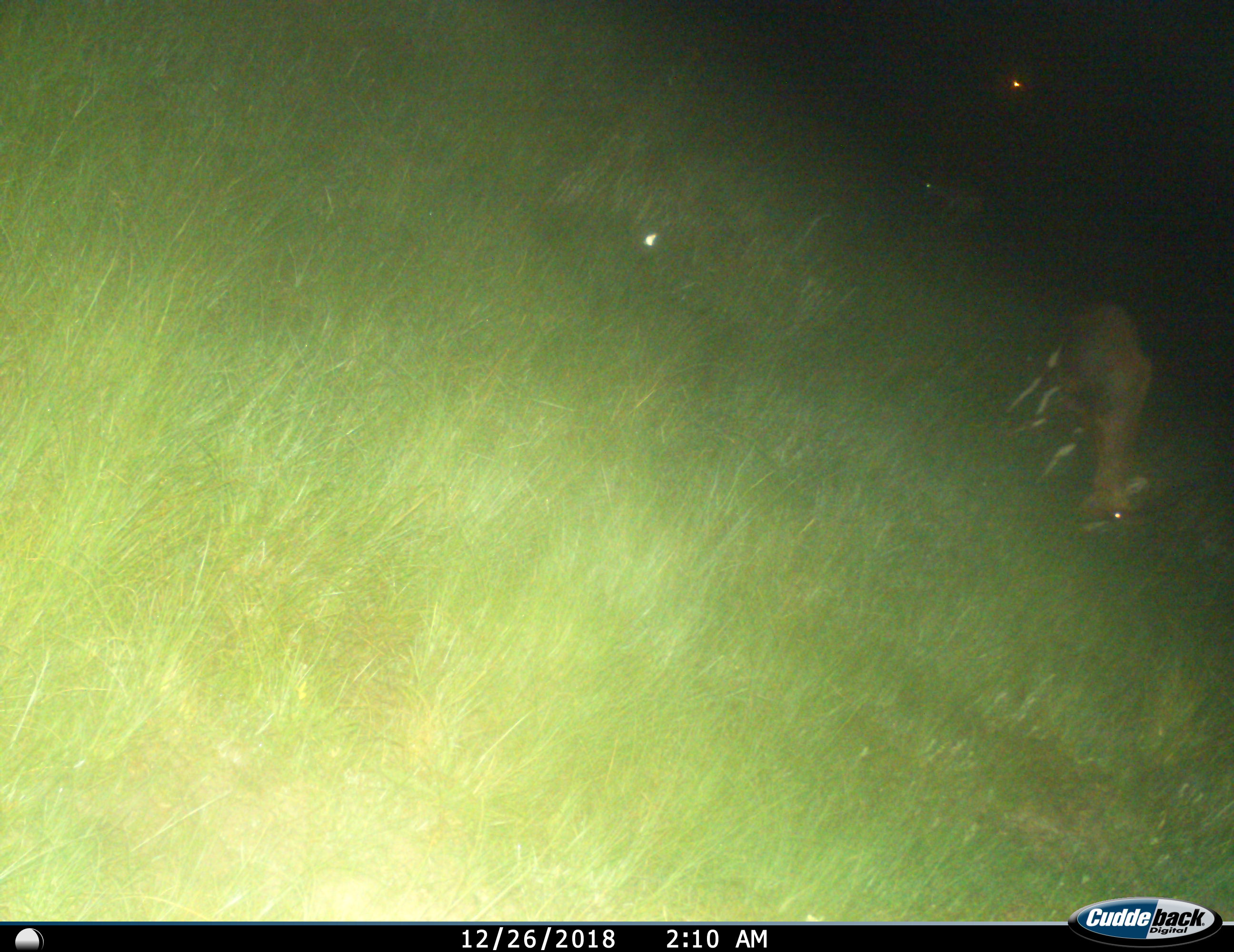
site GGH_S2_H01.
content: unidentified animal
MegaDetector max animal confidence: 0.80